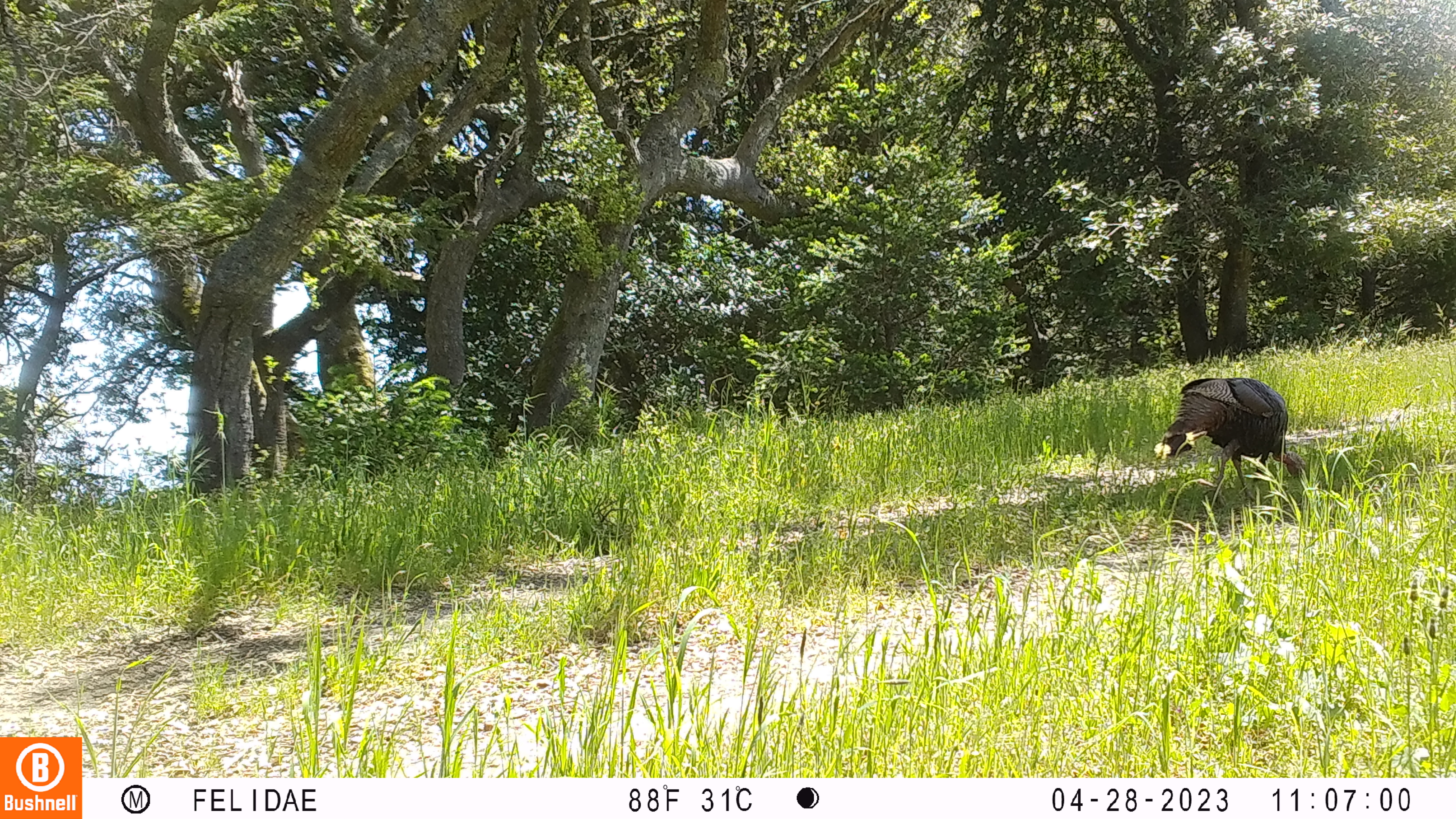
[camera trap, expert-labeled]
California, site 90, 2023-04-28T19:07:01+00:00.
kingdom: Animalia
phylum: Chordata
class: Aves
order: Galliformes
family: Phasianidae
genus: Meleagris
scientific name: Meleagris gallopavo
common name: turkey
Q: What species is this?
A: Turkey (Meleagris gallopavo).